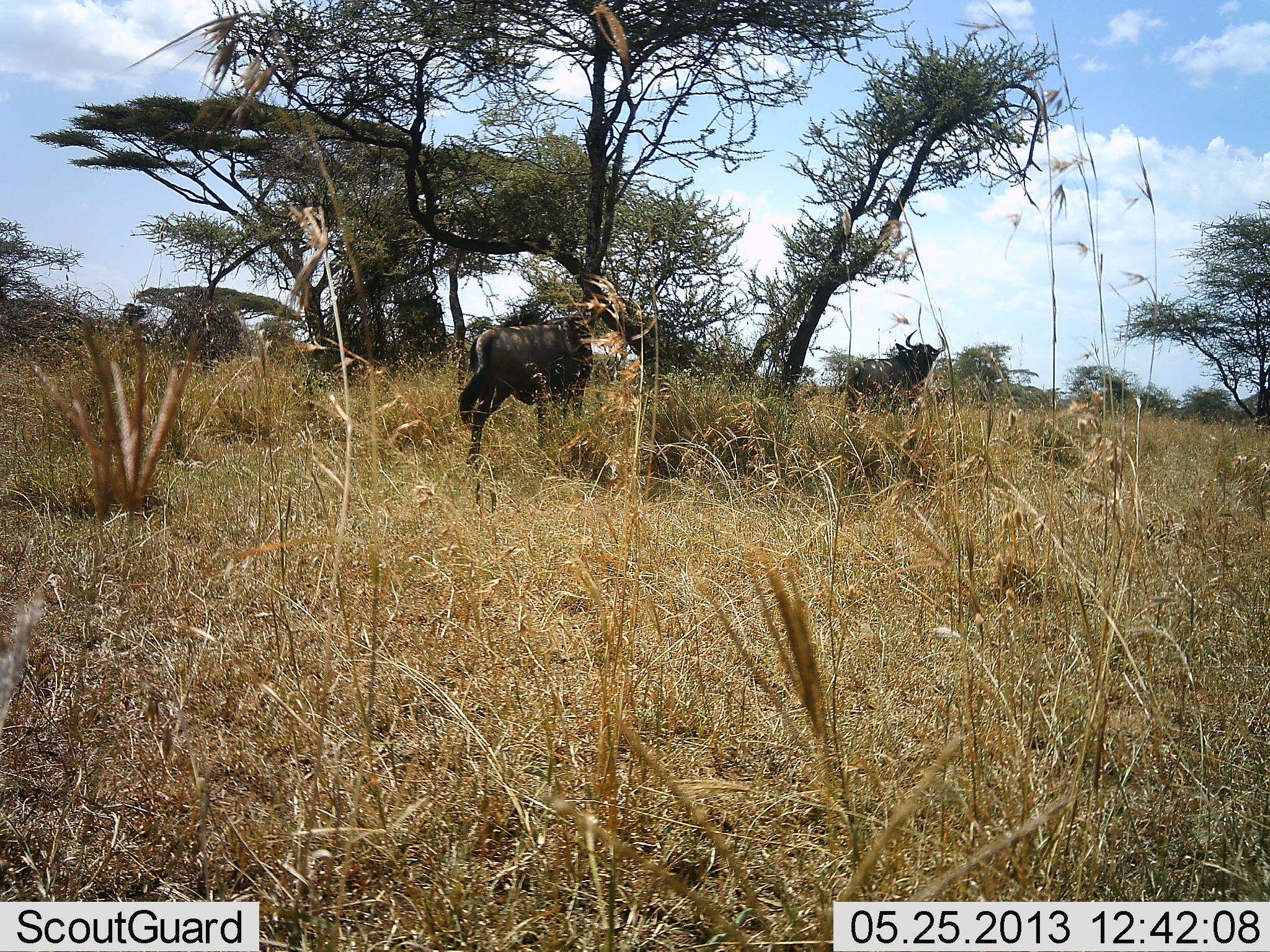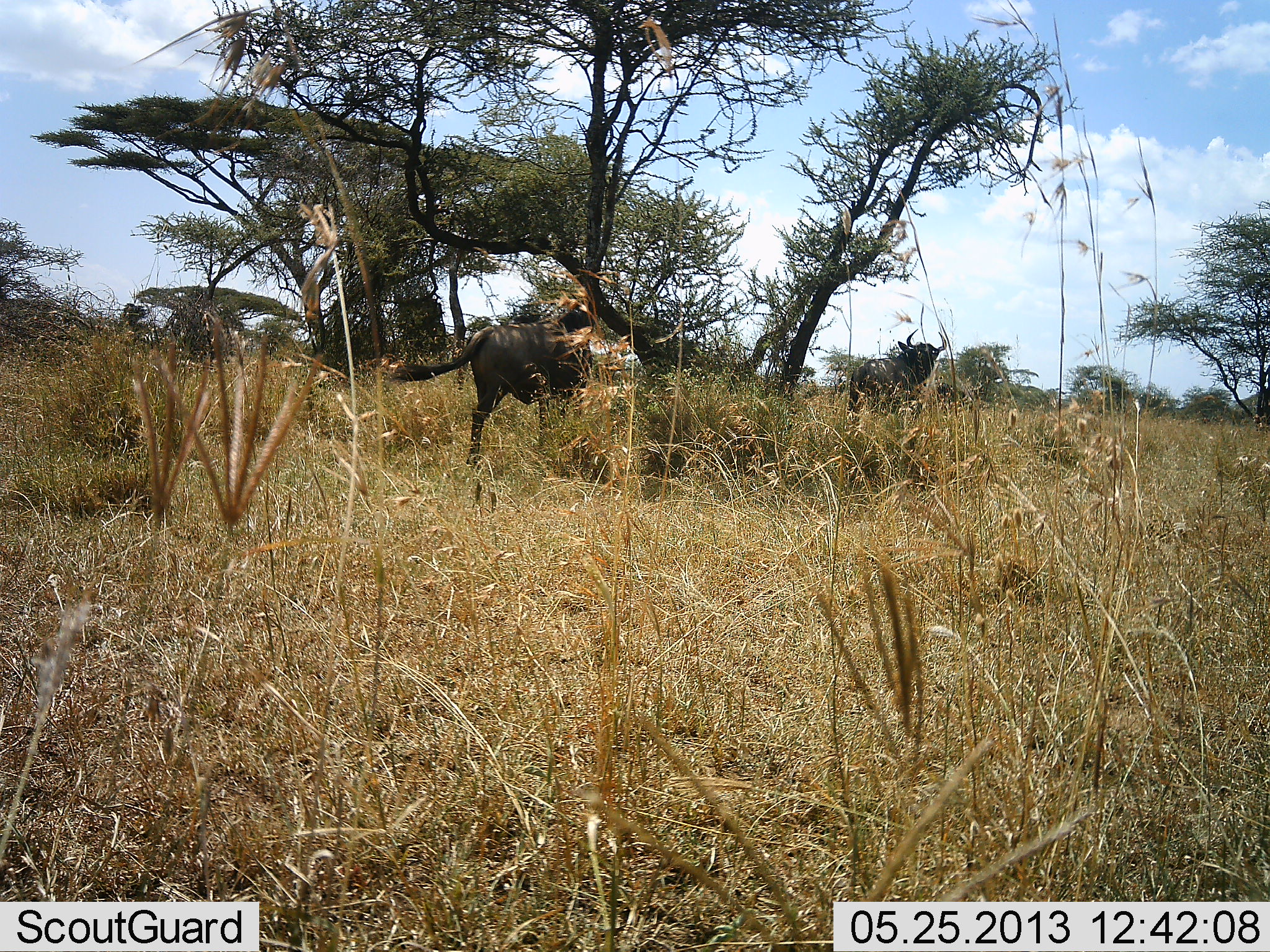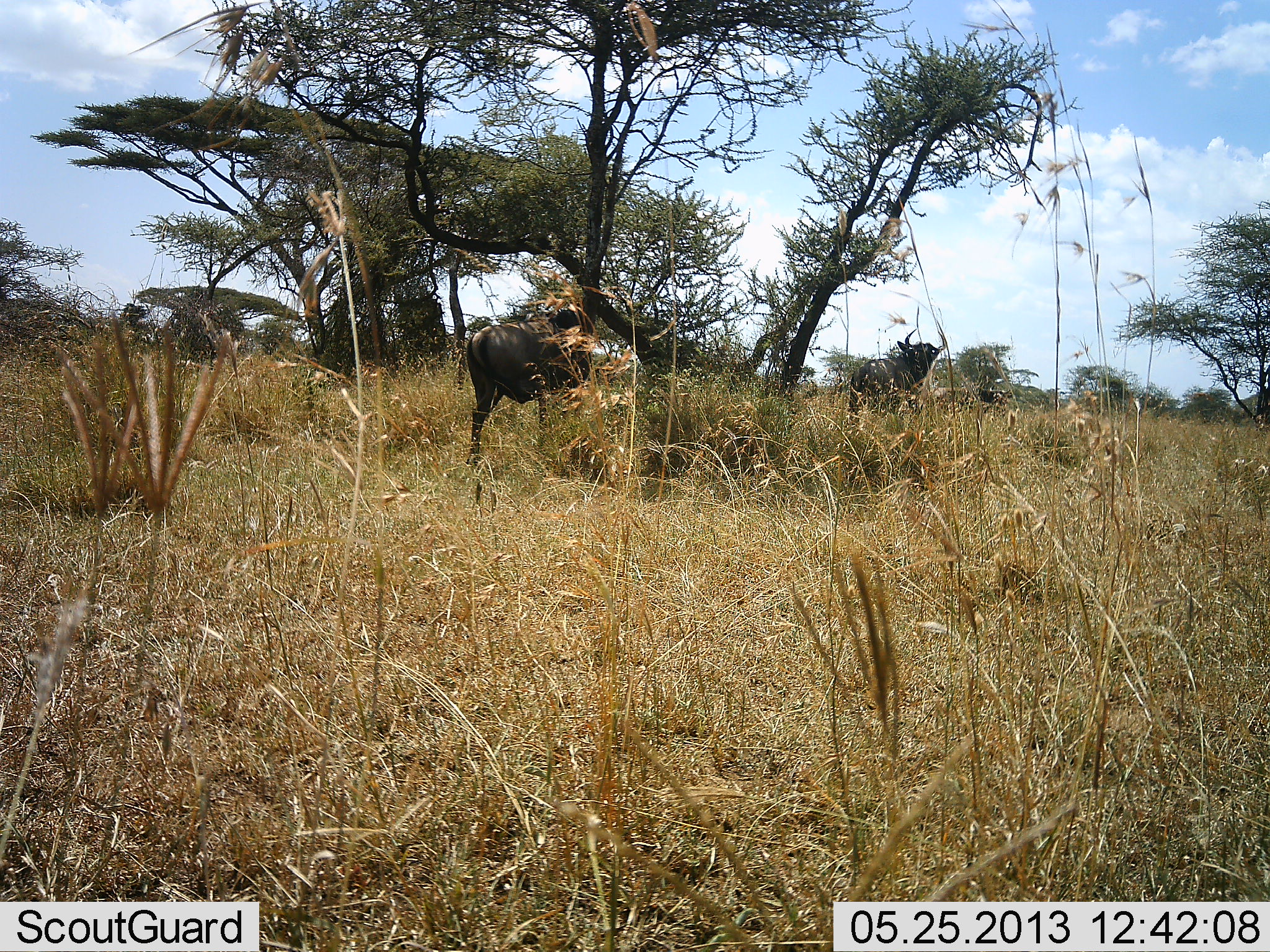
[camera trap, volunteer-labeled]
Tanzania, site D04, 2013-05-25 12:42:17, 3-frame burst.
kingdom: Animalia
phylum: Chordata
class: Mammalia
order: Artiodactyla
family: Bovidae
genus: Connochaetes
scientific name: Connochaetes taurinus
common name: blue wildebeest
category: wildebeest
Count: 2.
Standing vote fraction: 100%.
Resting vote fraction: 10%.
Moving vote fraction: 20%.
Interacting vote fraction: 0%.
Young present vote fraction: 10%.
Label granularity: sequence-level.